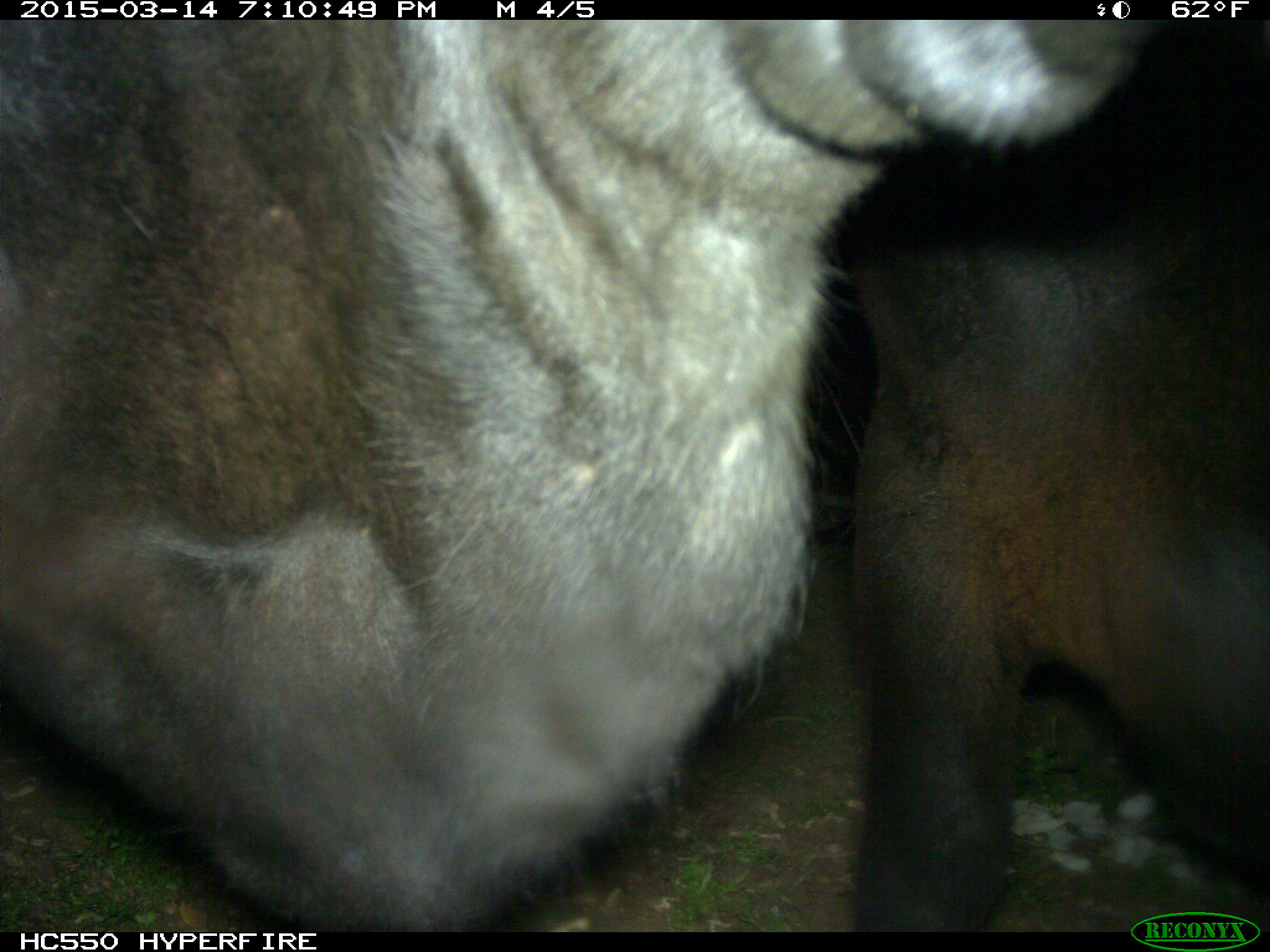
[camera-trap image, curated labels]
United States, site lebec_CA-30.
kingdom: Animalia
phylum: Chordata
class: Mammalia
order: Artiodactyla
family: Bovidae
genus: Bos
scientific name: Bos taurus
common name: domestic cow